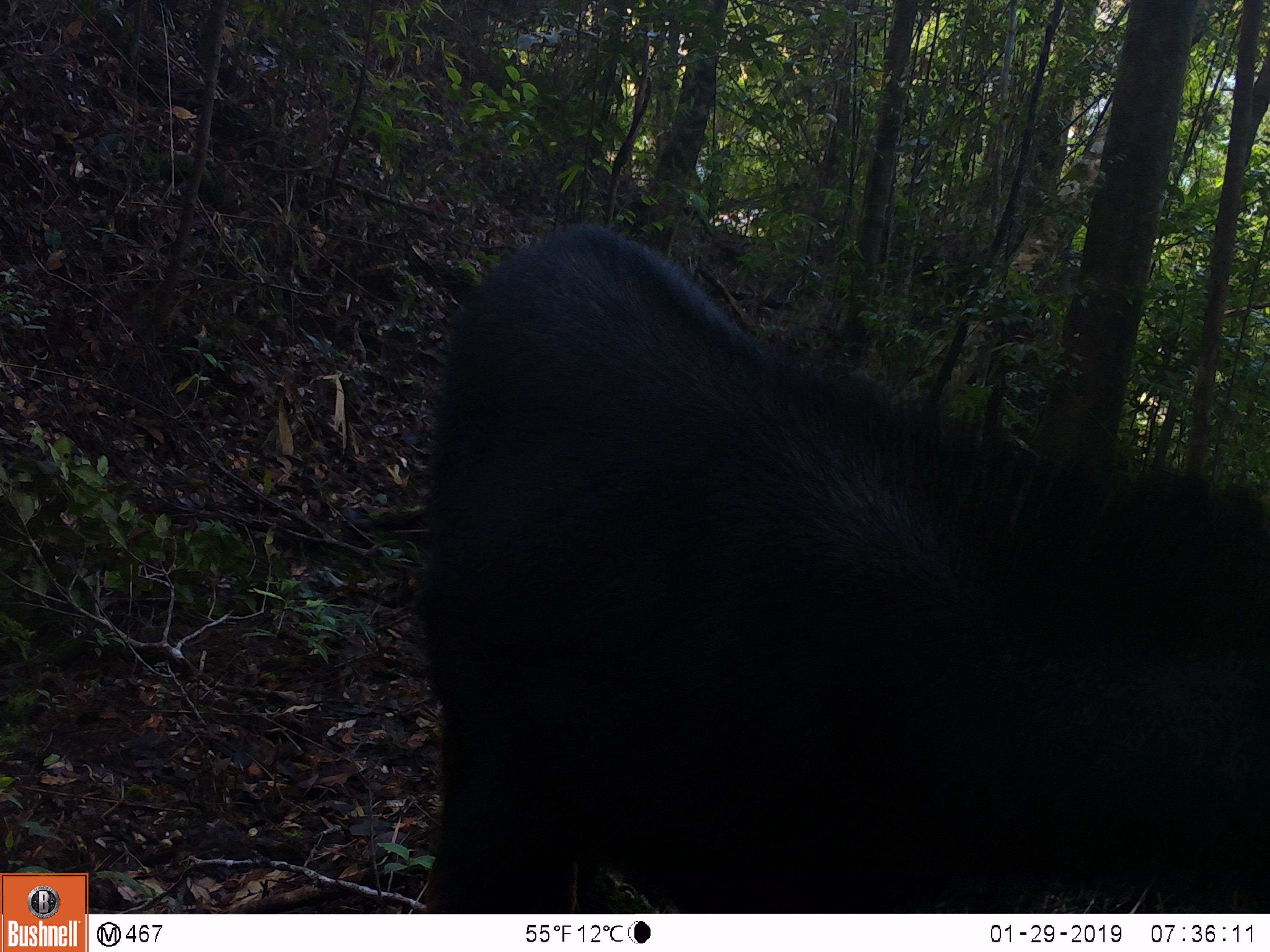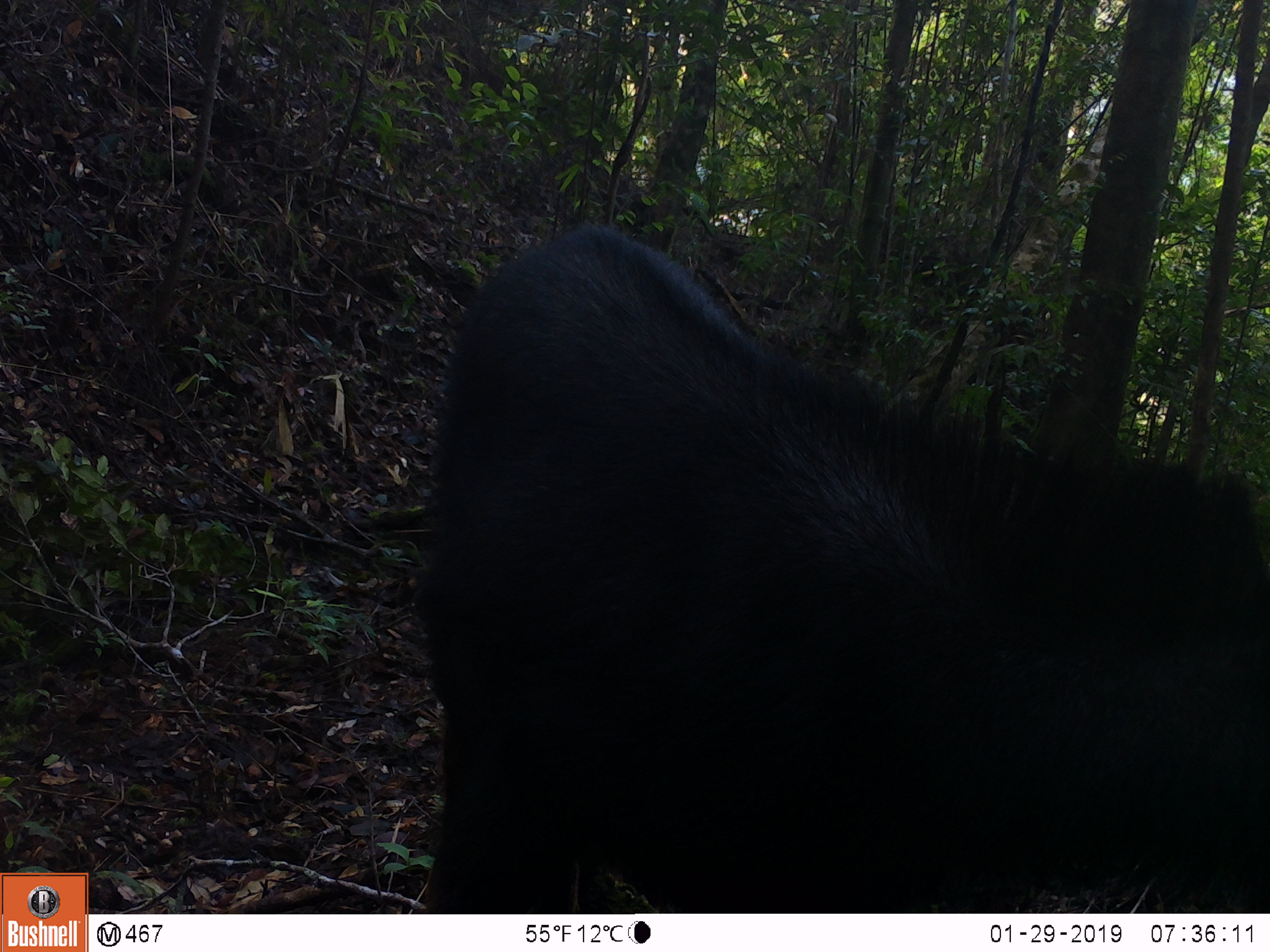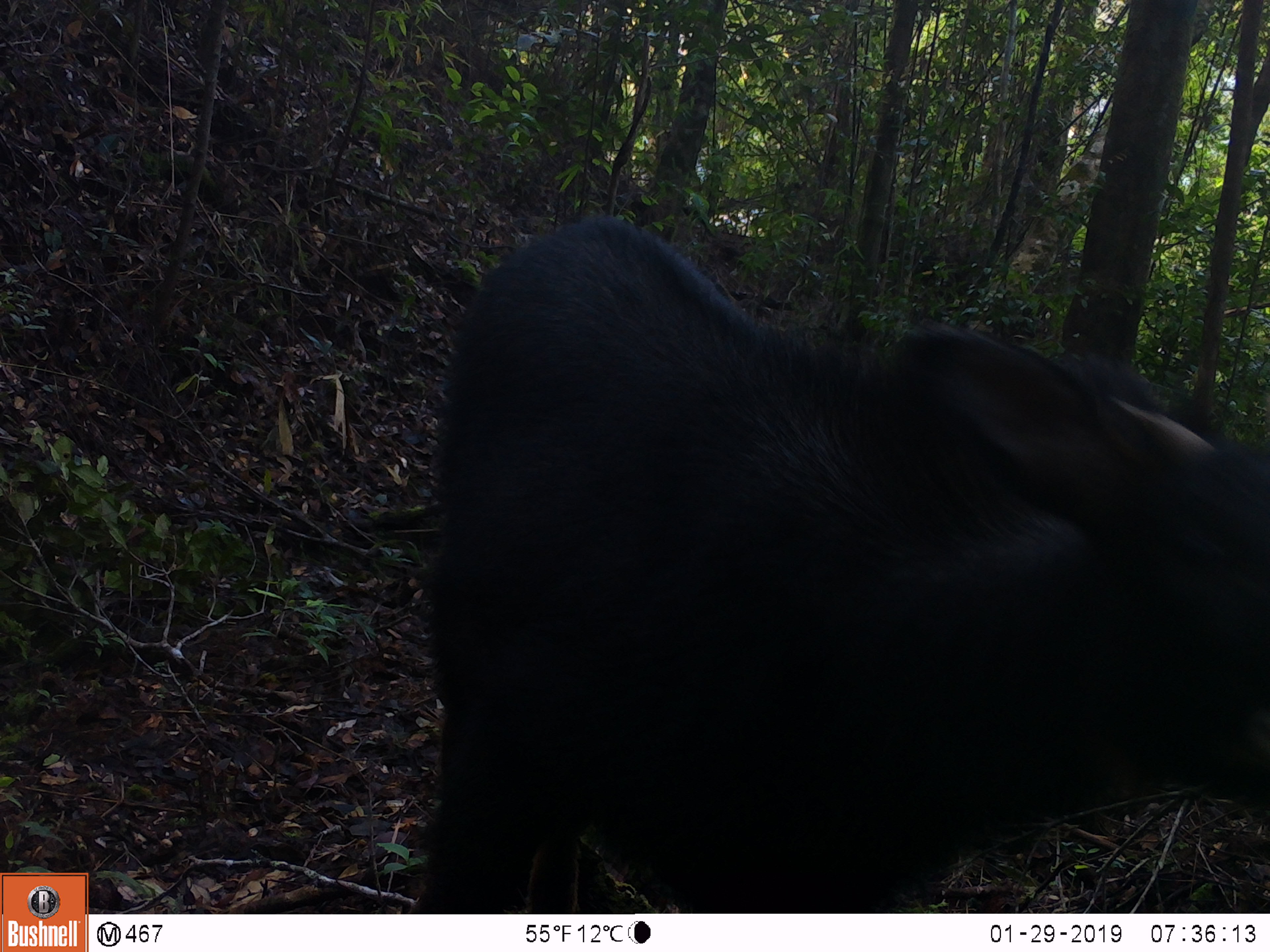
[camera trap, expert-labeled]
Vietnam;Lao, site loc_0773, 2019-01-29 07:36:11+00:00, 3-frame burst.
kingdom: Animalia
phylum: Chordata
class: Mammalia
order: Artiodactyla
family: Bovidae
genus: Capricornis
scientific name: Capricornis sumatraensis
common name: chinese serow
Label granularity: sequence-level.